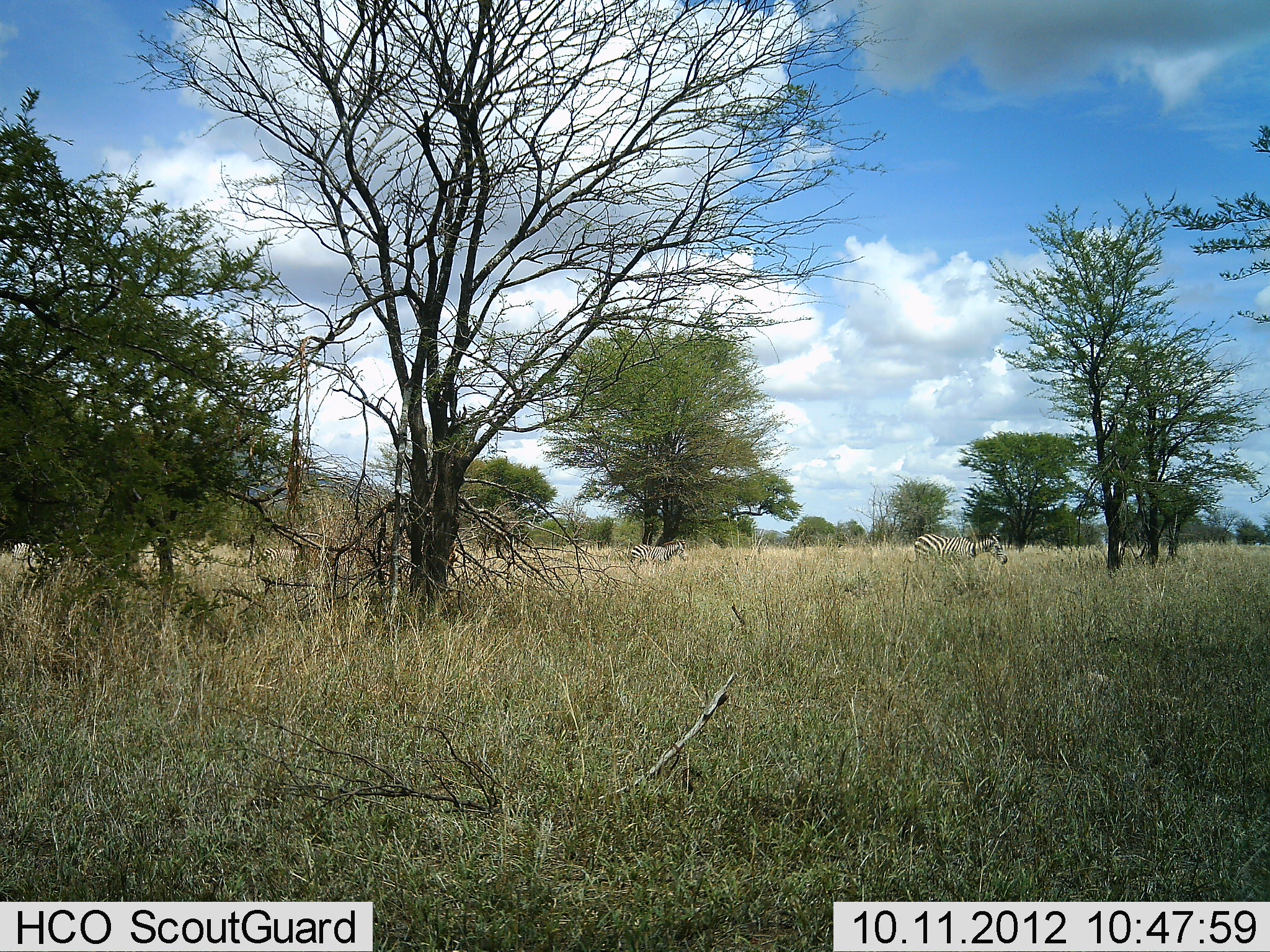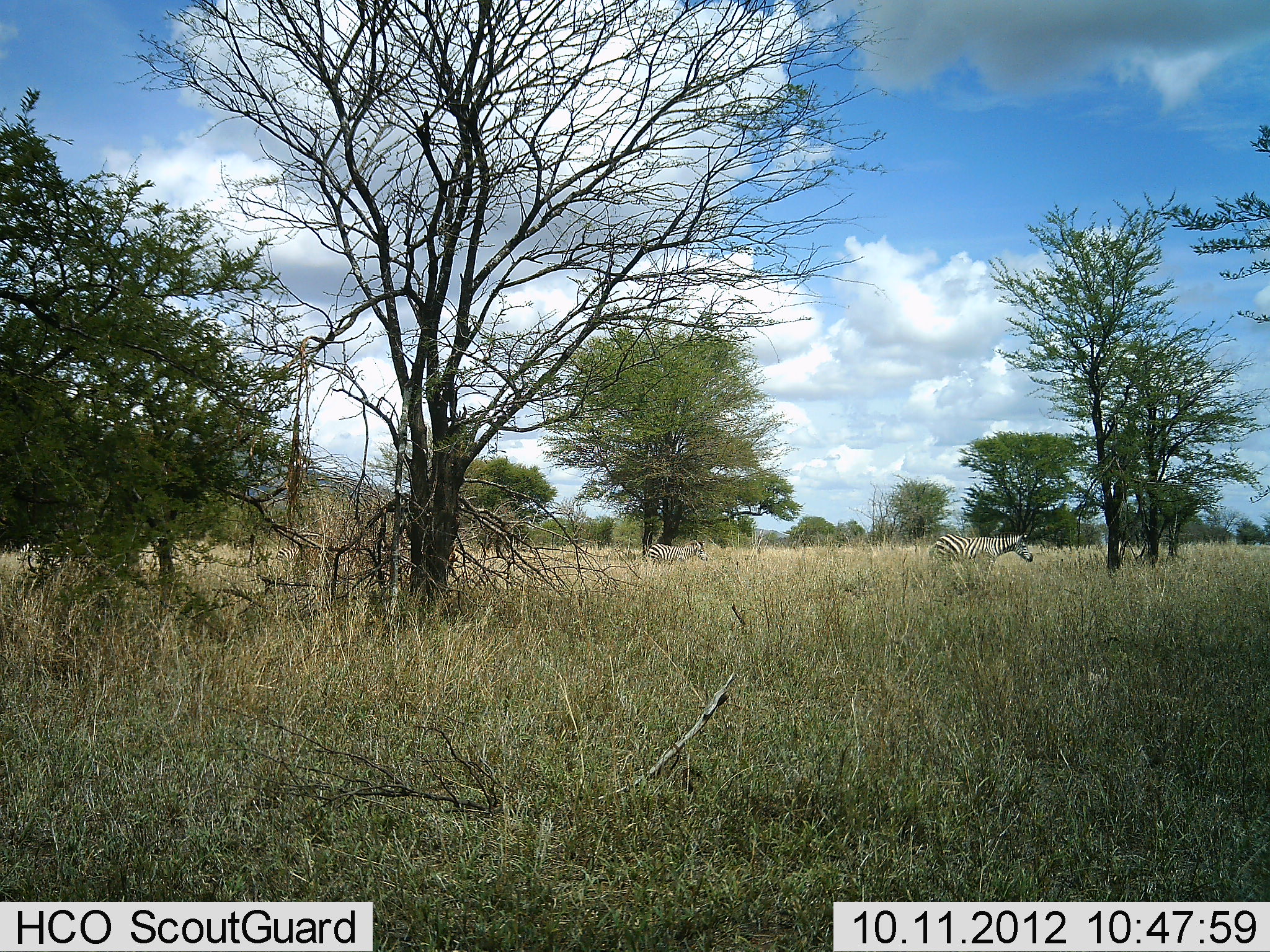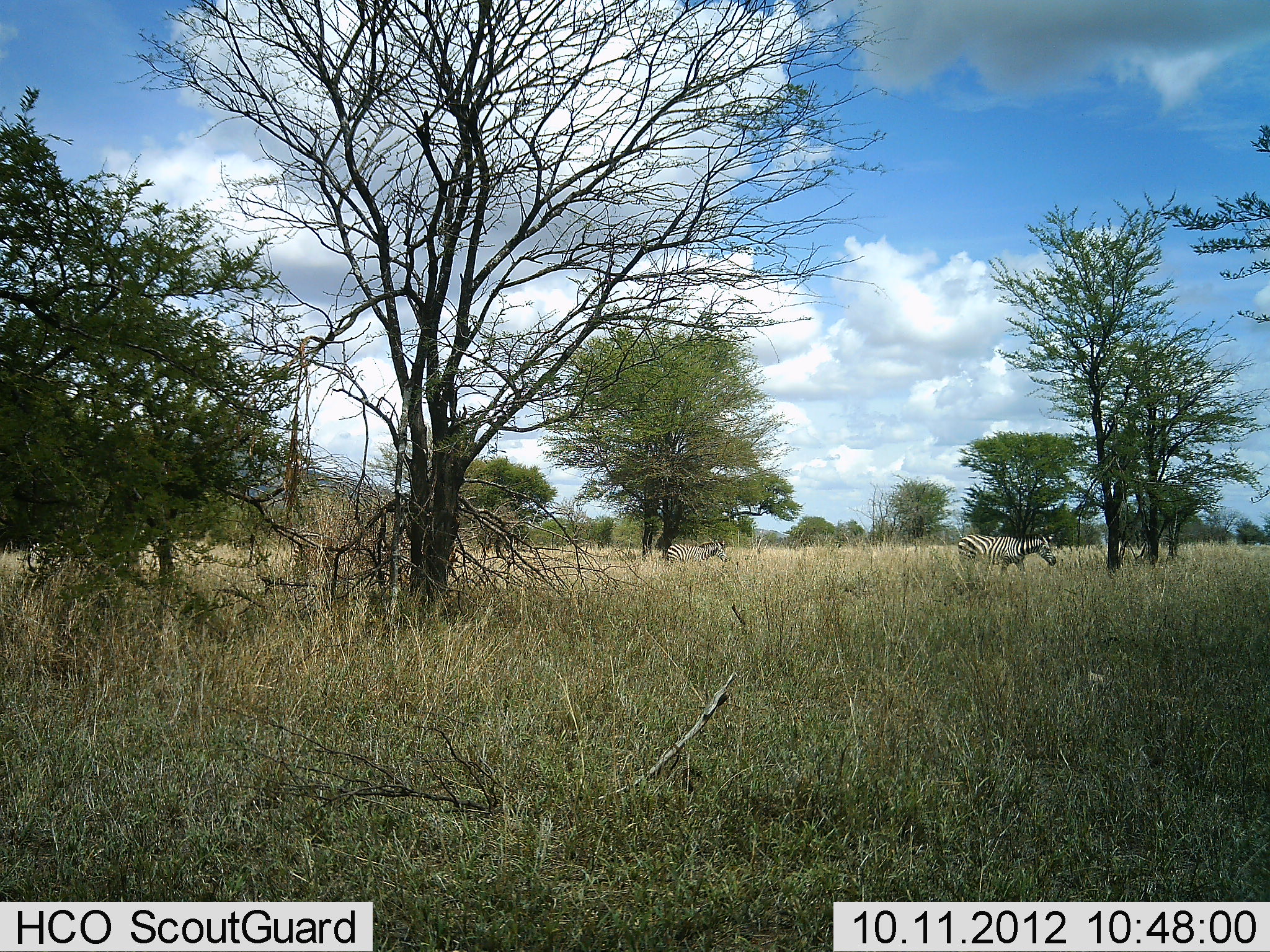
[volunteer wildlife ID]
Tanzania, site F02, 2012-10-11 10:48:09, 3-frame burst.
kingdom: Animalia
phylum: Chordata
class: Mammalia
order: Perissodactyla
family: Equidae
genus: Equus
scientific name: Equus quagga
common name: plains zebra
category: zebra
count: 4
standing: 10%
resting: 0%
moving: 100%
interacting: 0%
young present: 10%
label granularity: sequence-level